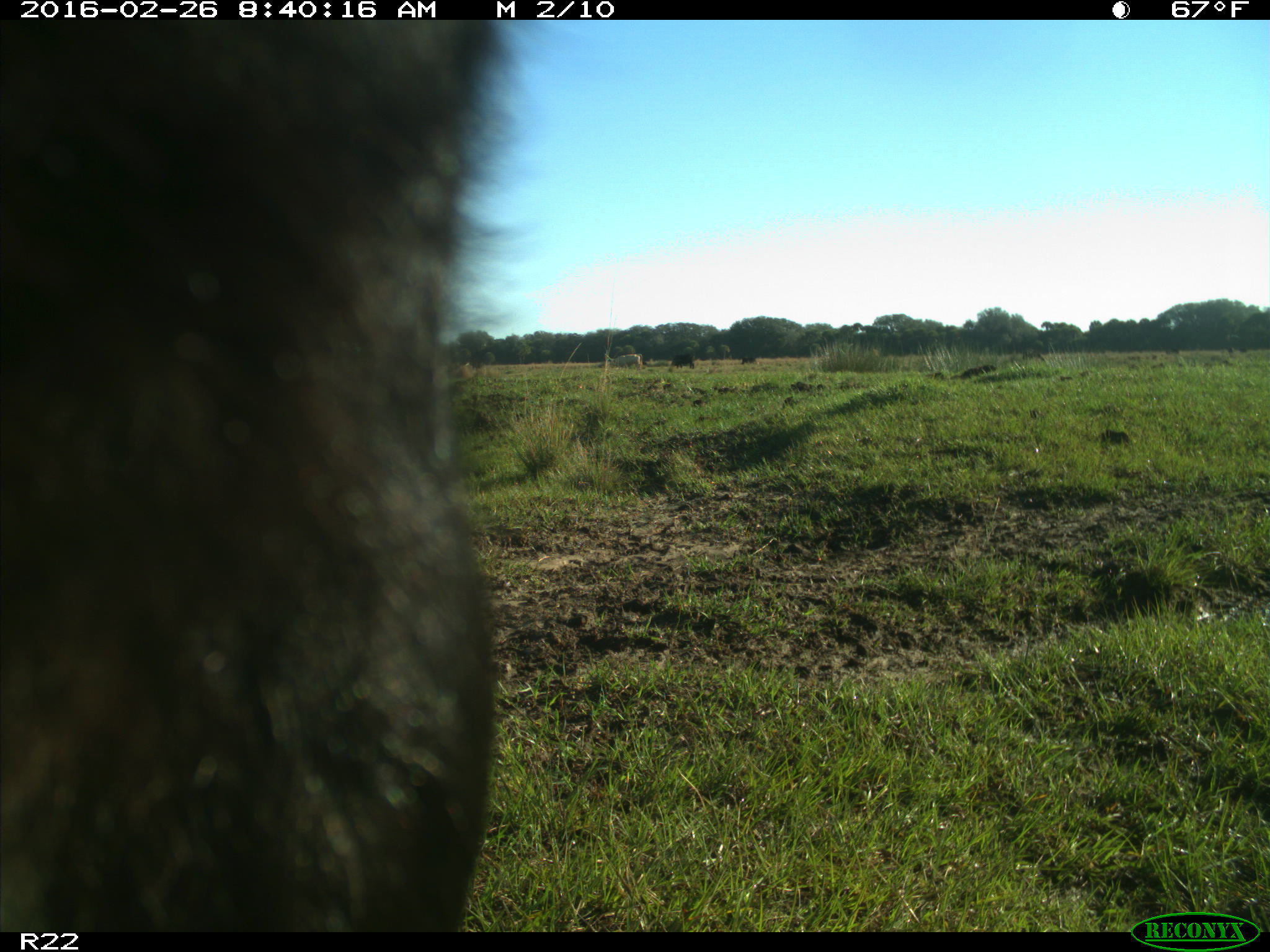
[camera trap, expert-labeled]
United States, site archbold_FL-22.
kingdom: Animalia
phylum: Chordata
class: Mammalia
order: Artiodactyla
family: Bovidae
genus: Bos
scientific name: Bos taurus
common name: domestic cow